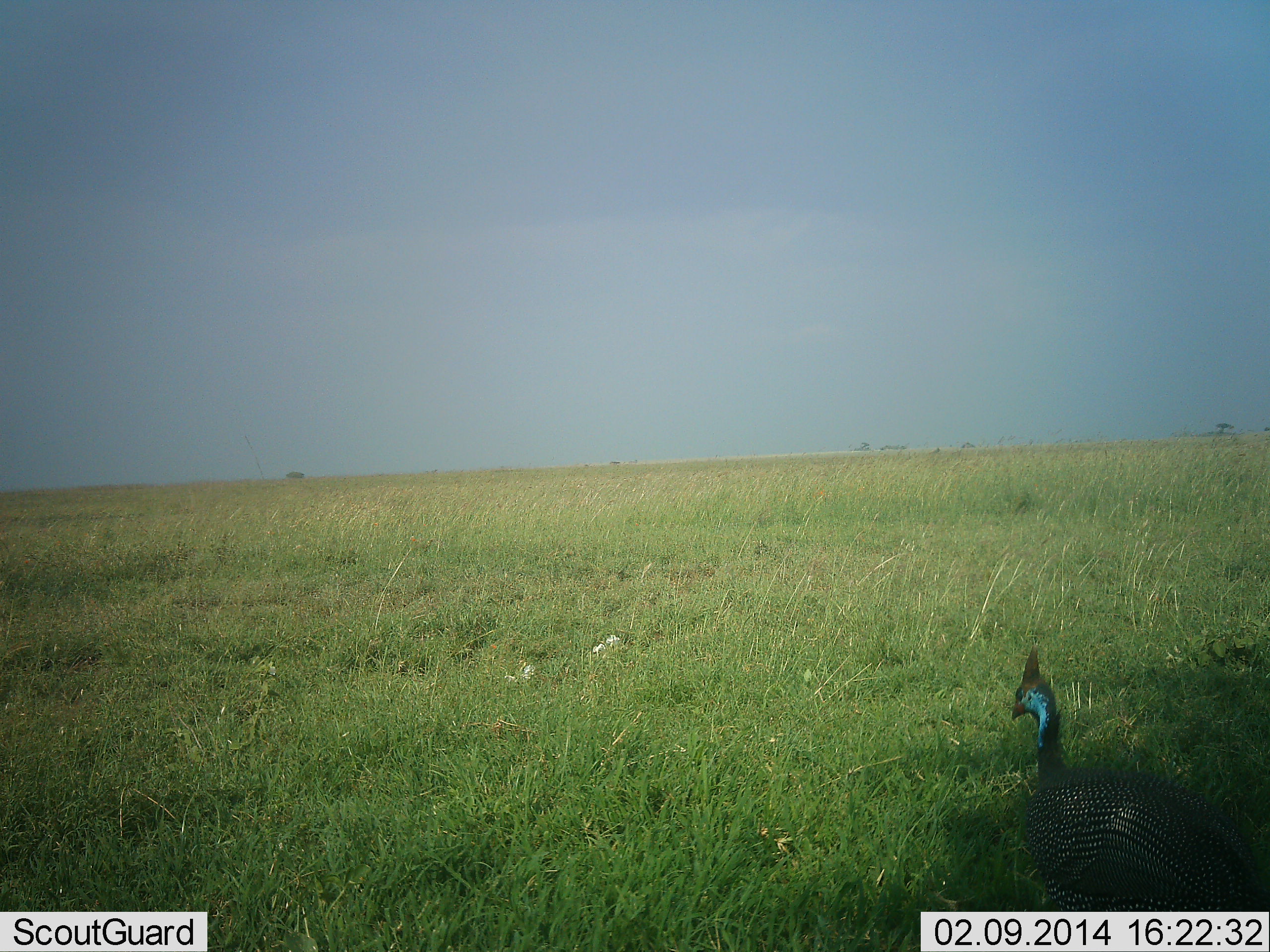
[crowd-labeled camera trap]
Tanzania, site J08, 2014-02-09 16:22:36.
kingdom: Animalia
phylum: Chordata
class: Aves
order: Galliformes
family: Numididae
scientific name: Numididae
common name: guinea fowl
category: guineafowl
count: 1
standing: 100%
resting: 0%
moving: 0%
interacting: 0%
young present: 0%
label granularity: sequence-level